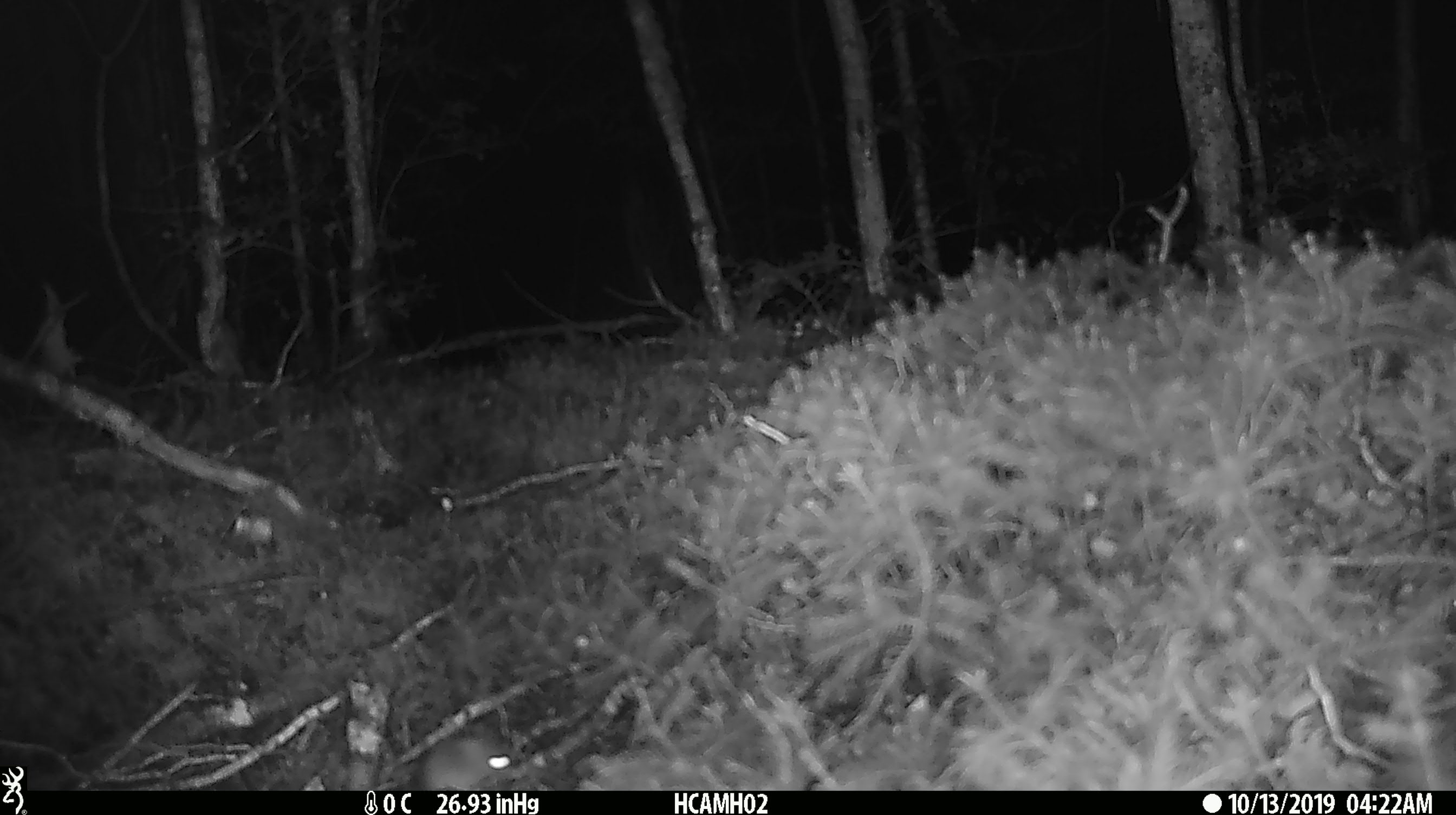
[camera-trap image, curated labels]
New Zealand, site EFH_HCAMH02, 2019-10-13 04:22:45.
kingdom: Animalia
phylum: Chordata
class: Mammalia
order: Rodentia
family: Muridae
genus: Mus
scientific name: Mus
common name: mouse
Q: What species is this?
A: Mouse (Mus).